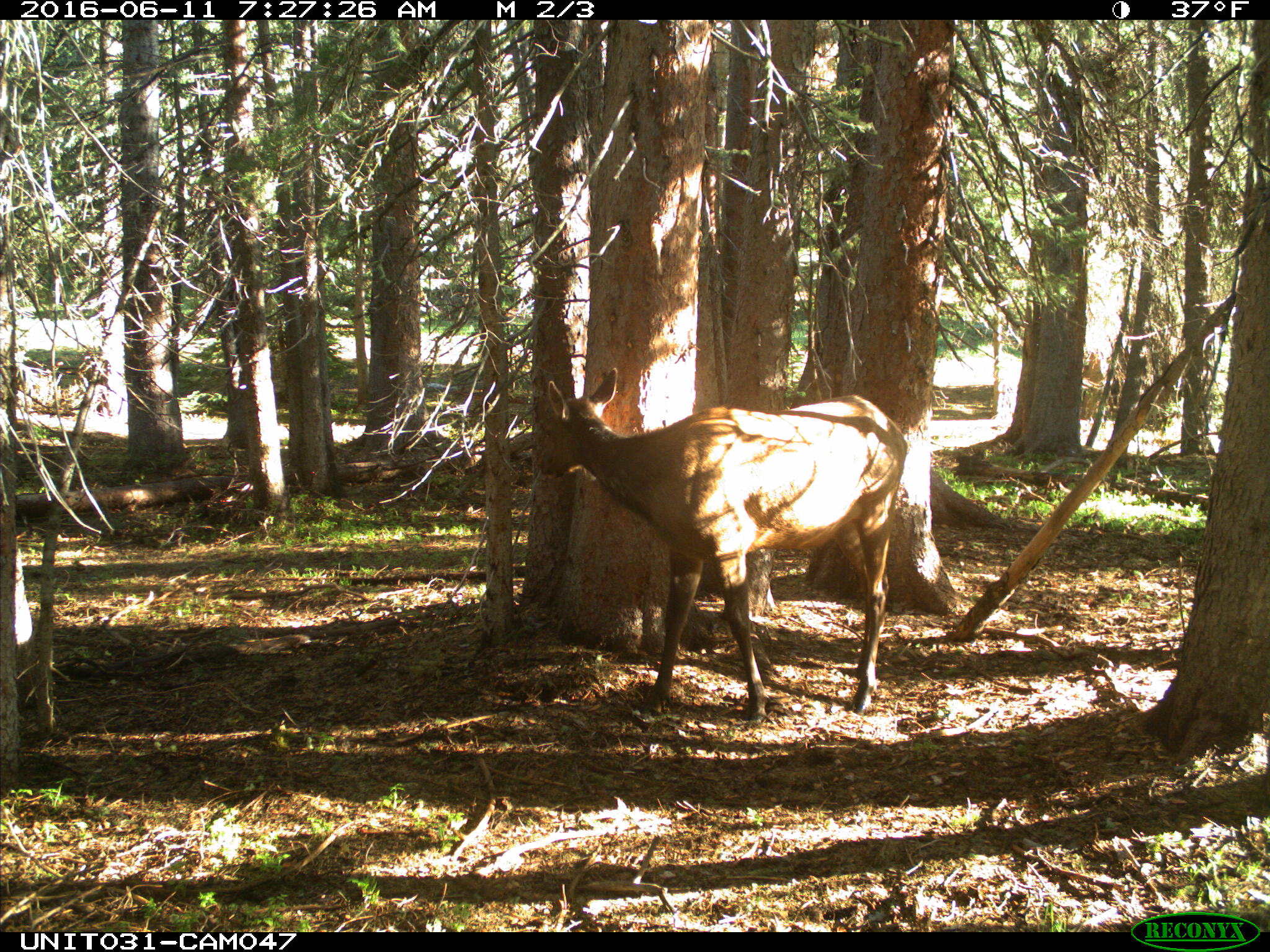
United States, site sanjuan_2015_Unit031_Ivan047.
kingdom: Animalia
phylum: Chordata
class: Mammalia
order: Artiodactyla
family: Cervidae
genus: Cervus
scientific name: Cervus elaphus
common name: red deer